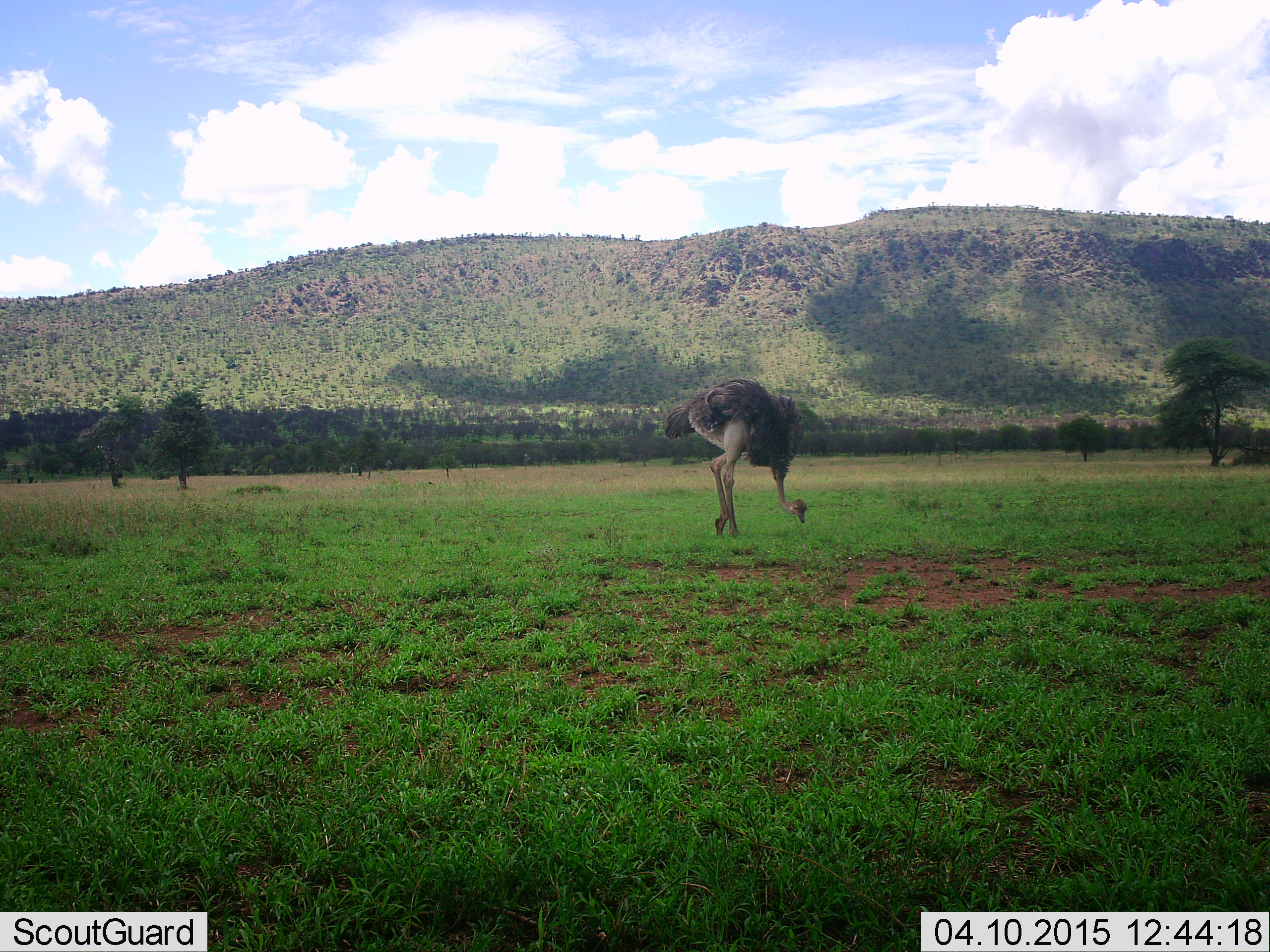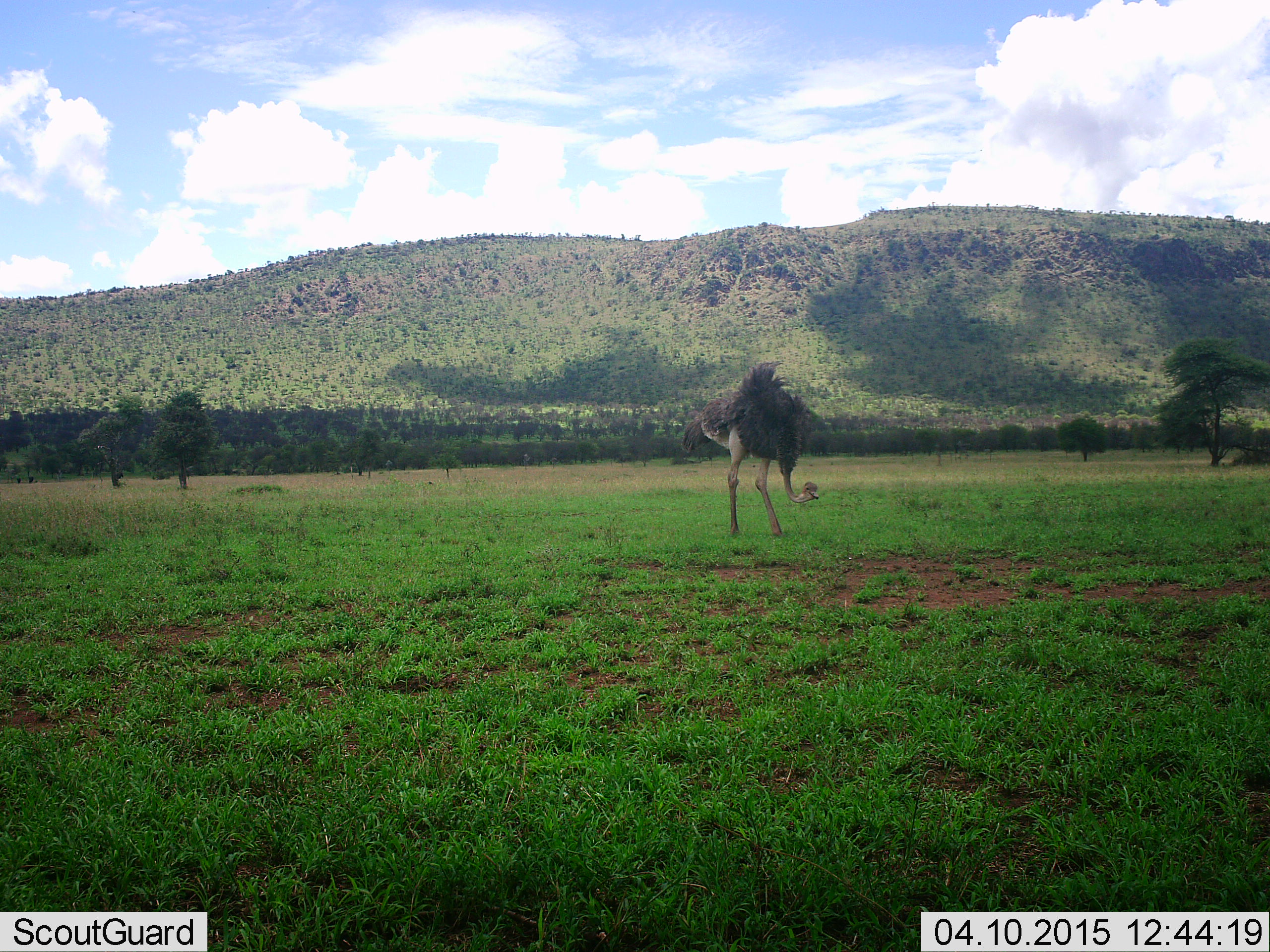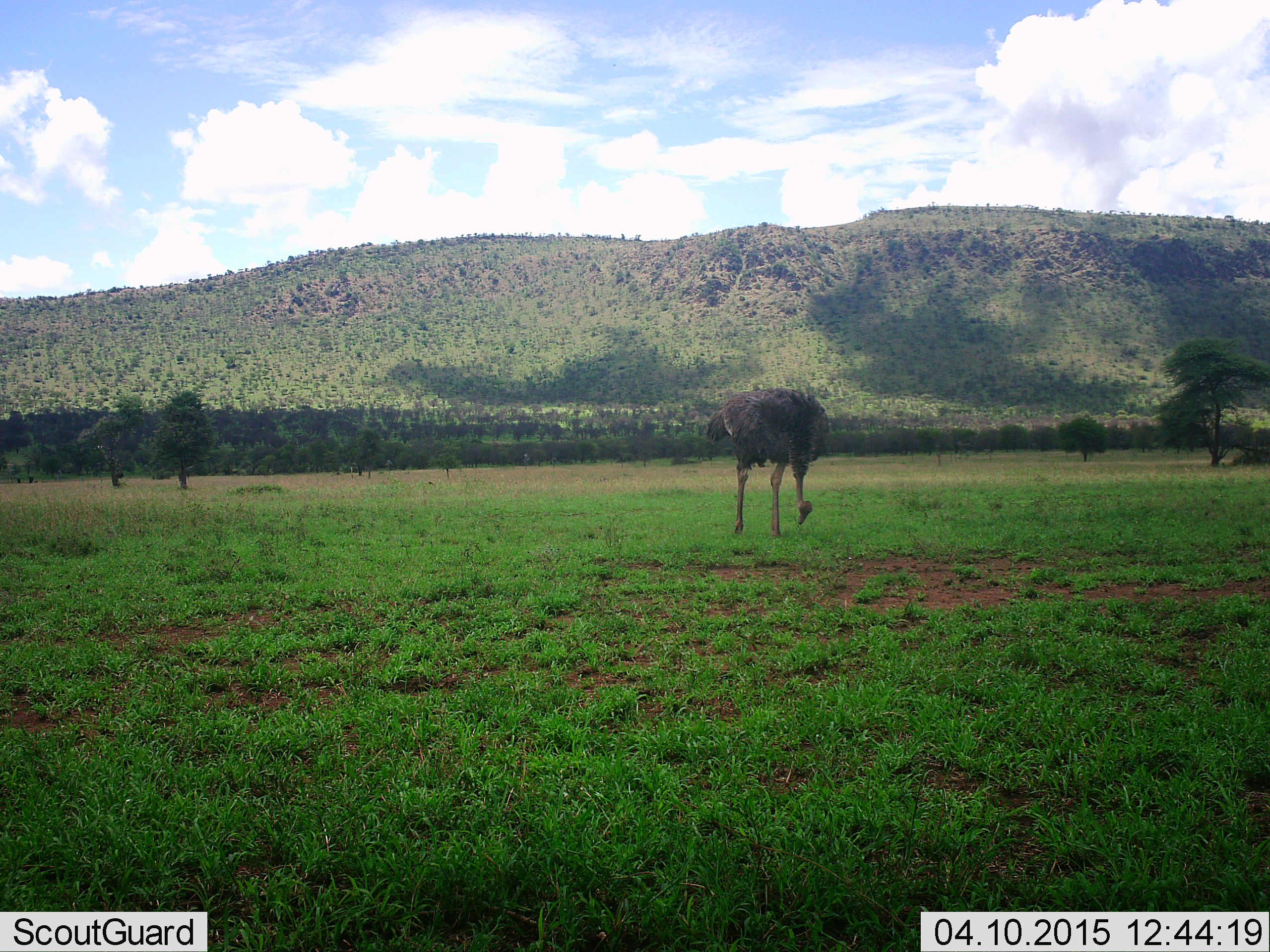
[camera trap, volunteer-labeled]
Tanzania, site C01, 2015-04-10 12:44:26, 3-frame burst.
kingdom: Animalia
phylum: Chordata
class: Aves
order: Struthioniformes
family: Struthionidae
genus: Struthio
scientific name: Struthio camelus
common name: ostrich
Ostrich (Struthio camelus), count 1. Behavior (volunteer vote fractions): standing 20%, resting 0%, moving 20%, interacting 0%. Young present (vote fraction): 0%. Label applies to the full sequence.